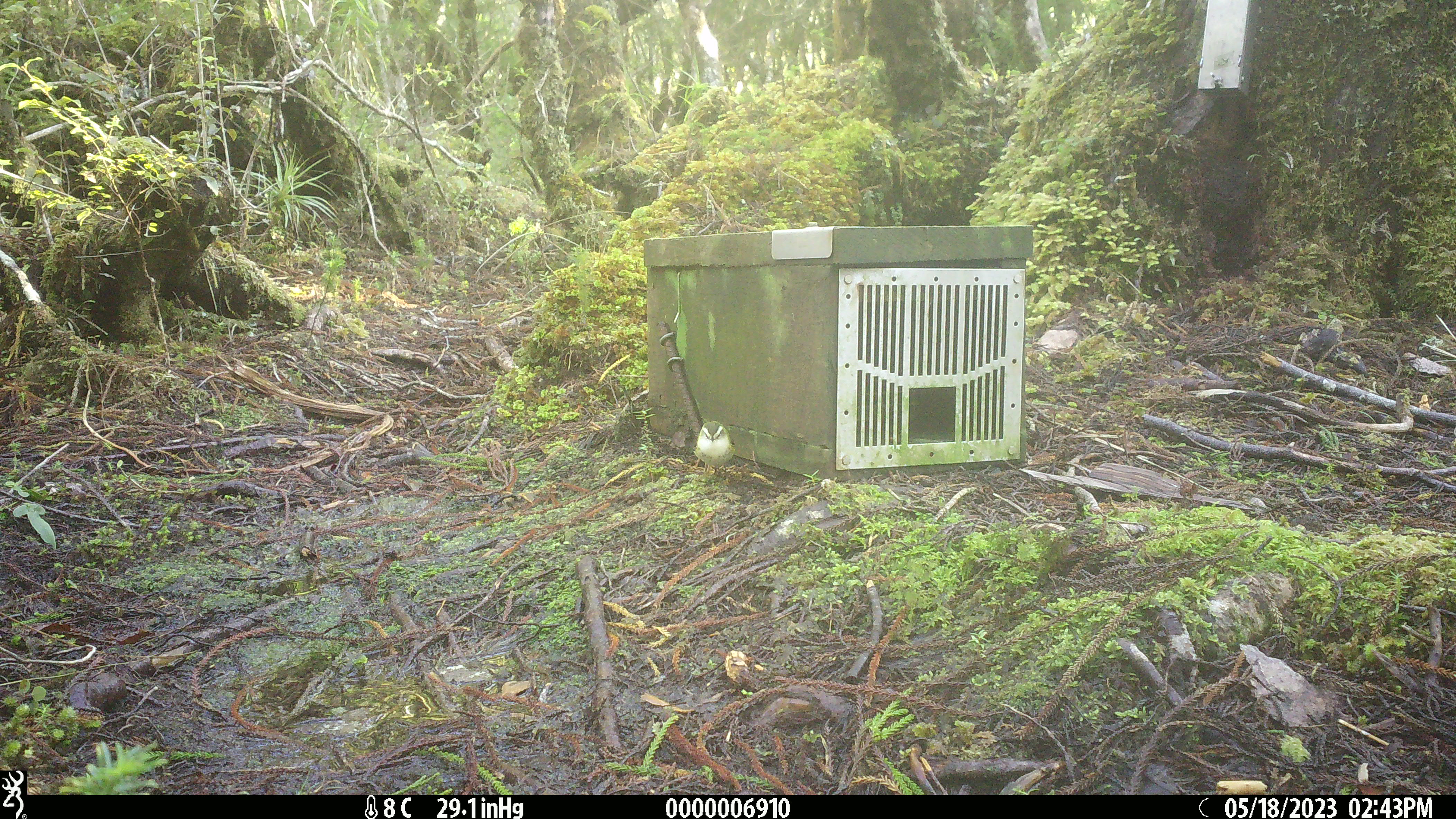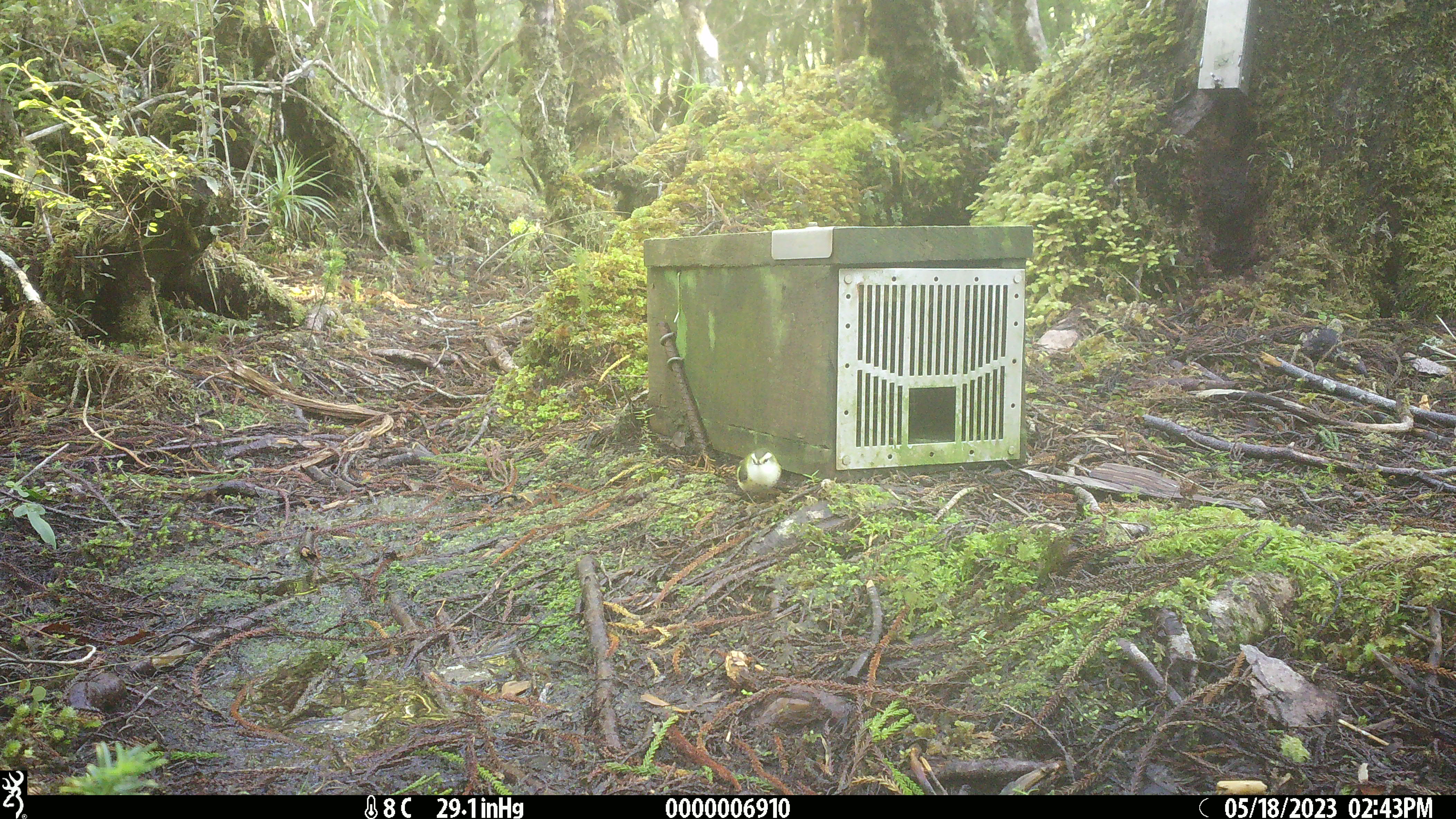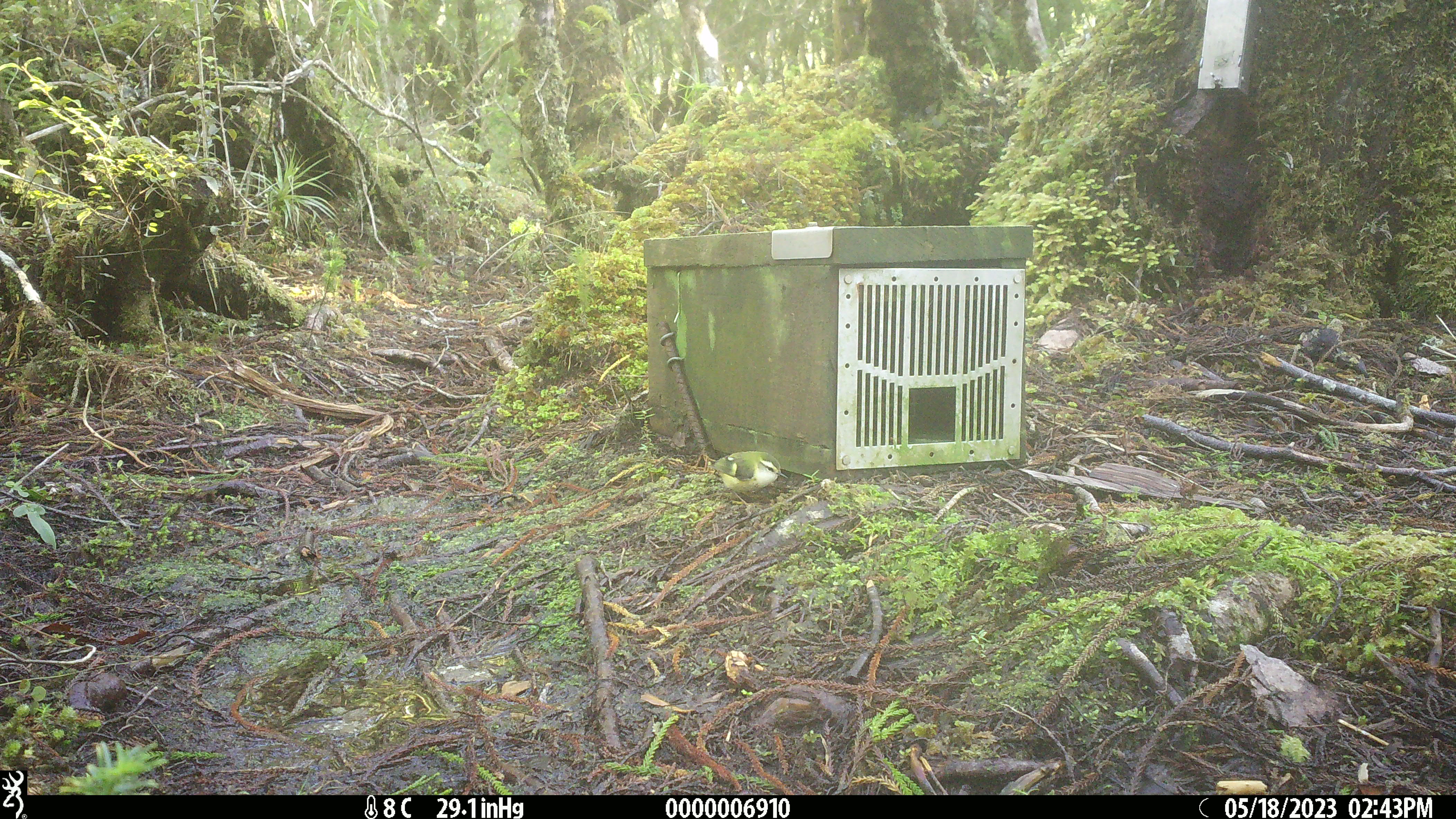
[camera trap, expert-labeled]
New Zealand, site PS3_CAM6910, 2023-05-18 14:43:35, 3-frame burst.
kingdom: Animalia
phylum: Chordata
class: Aves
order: Passeriformes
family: Acanthisittidae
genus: Acanthisitta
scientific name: Acanthisitta chloris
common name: rifleman